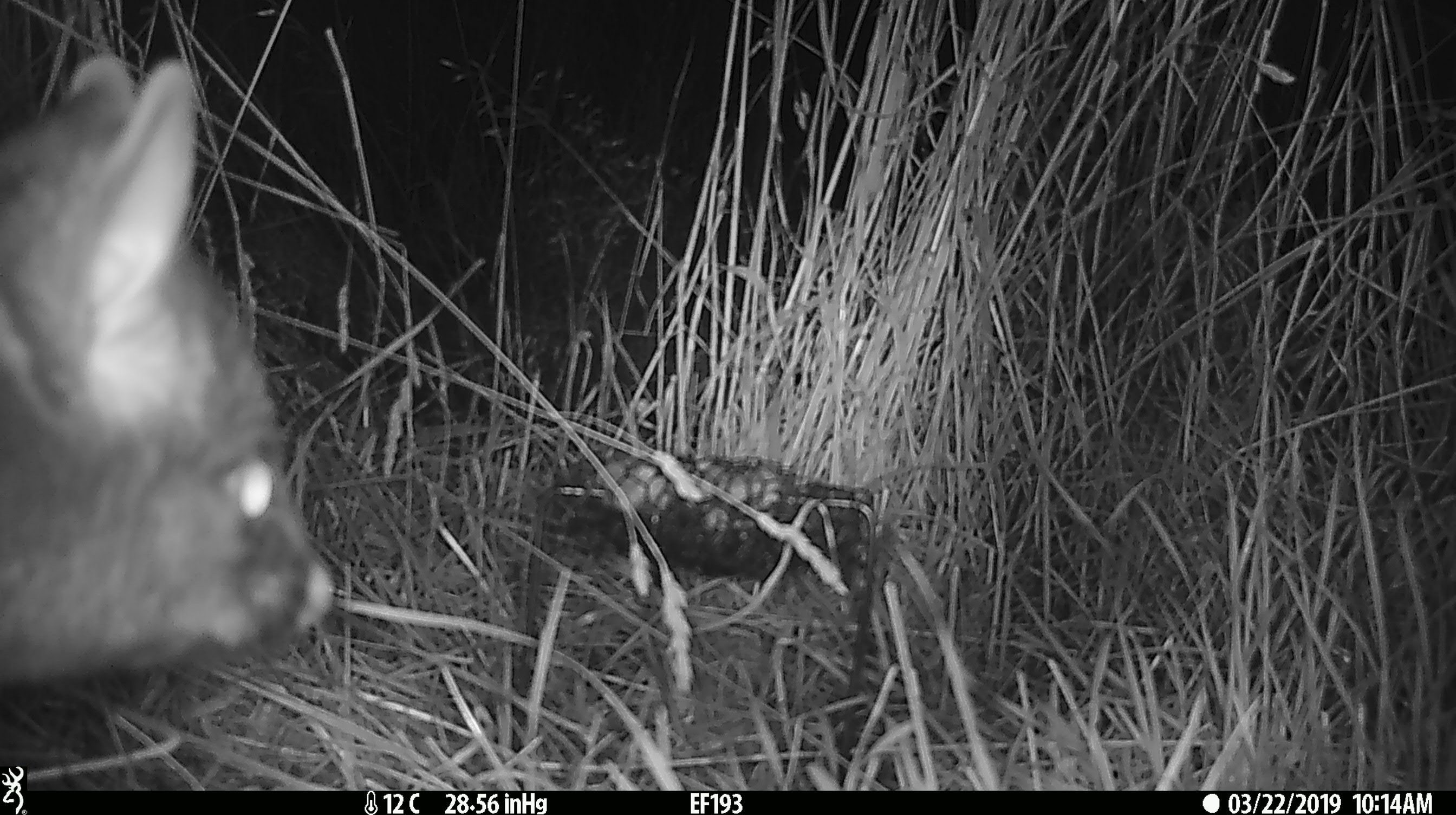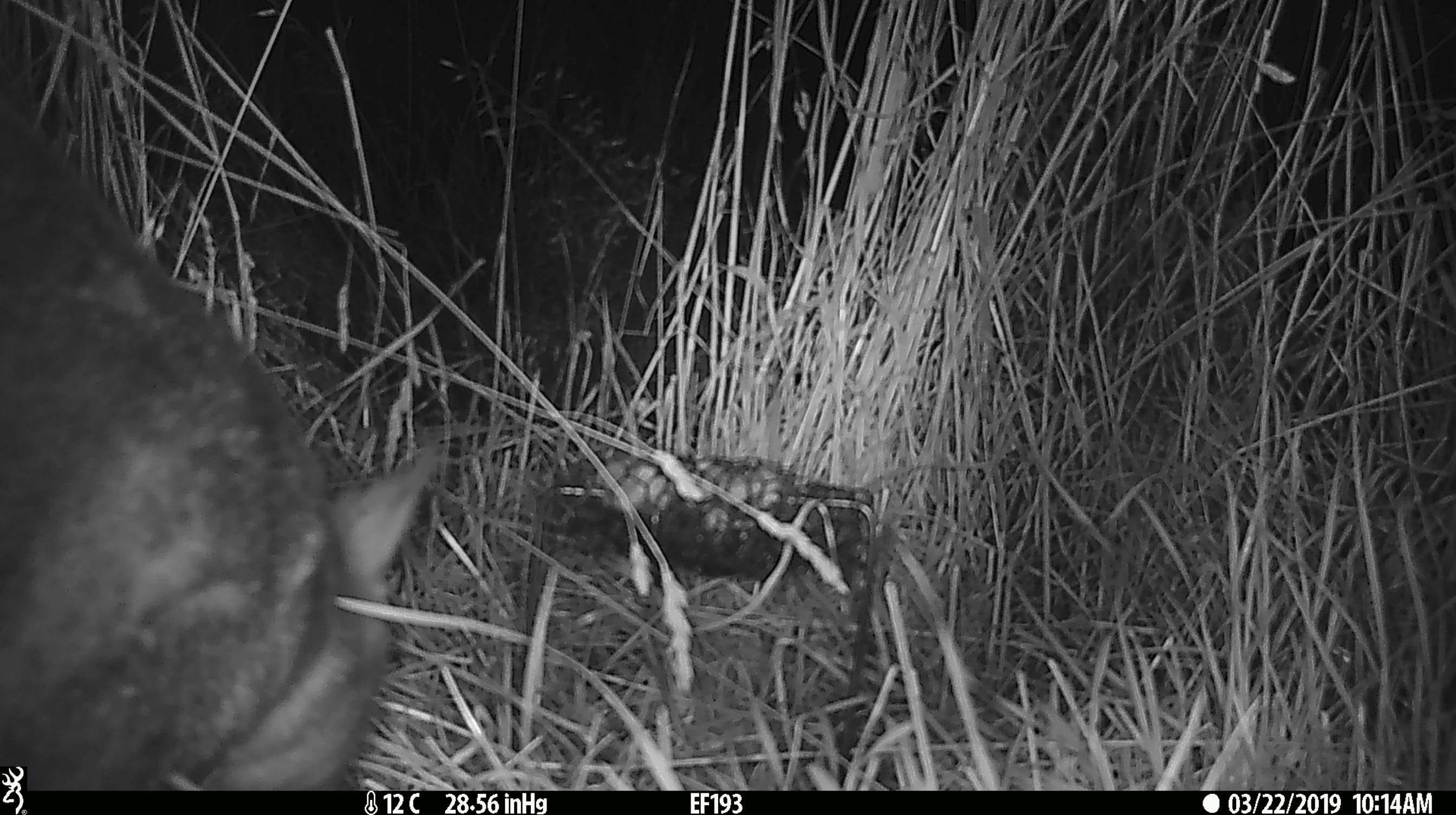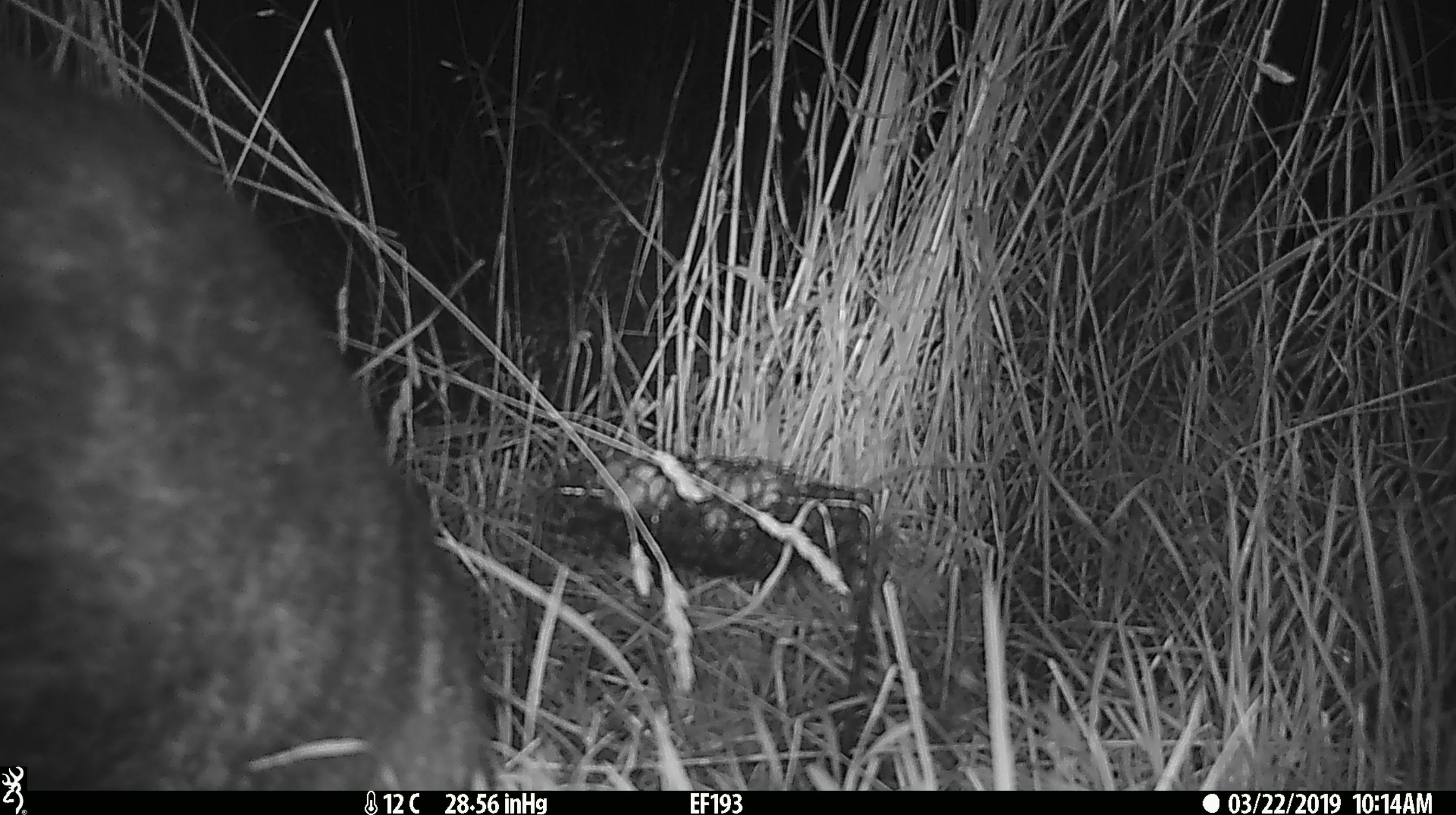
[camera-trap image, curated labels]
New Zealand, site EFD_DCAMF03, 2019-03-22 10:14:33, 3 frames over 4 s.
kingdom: Animalia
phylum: Chordata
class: Mammalia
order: Diprotodontia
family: Phalangeridae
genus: Trichosurus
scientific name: Trichosurus vulpecula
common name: common brushtail possum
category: possum